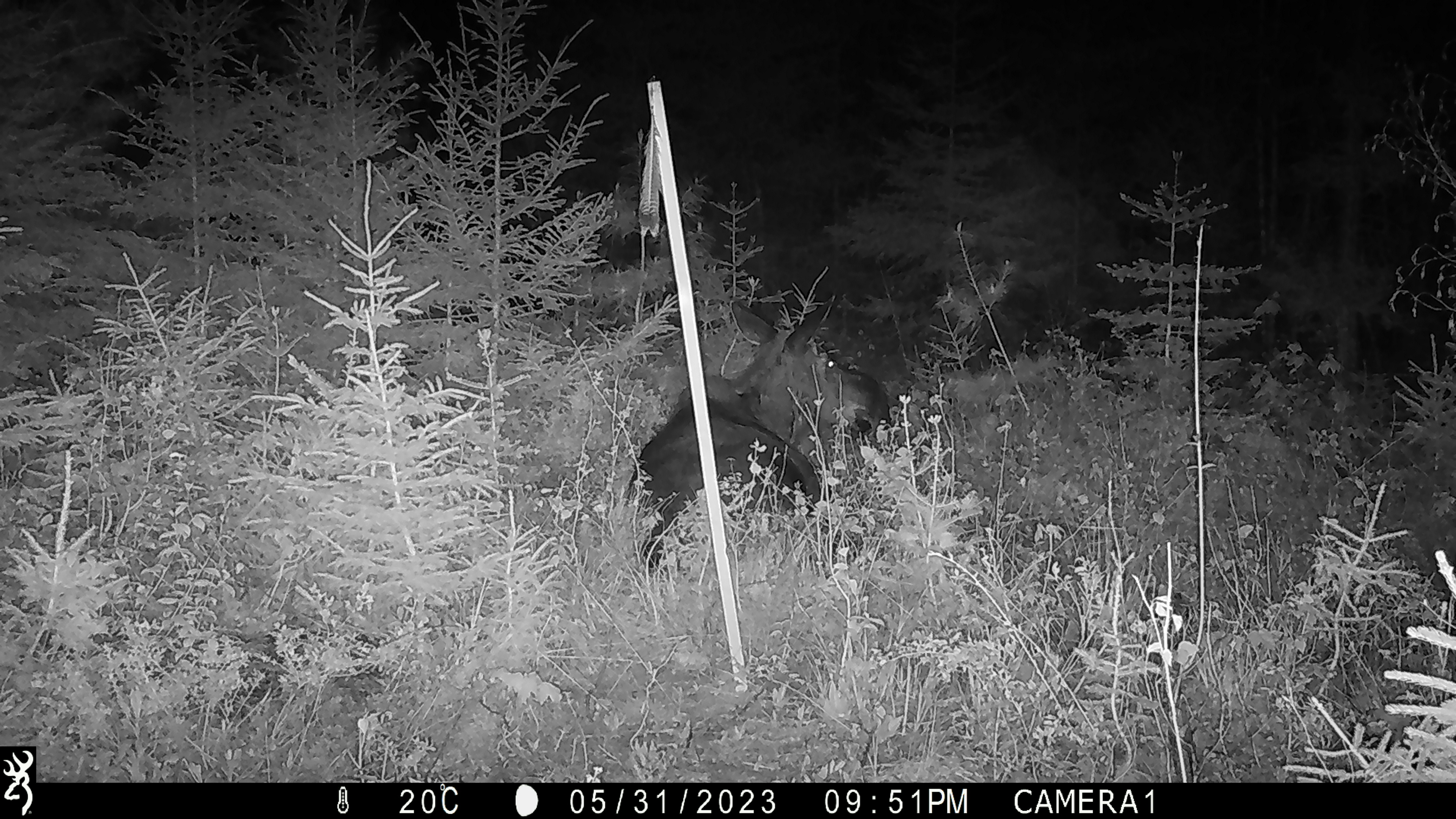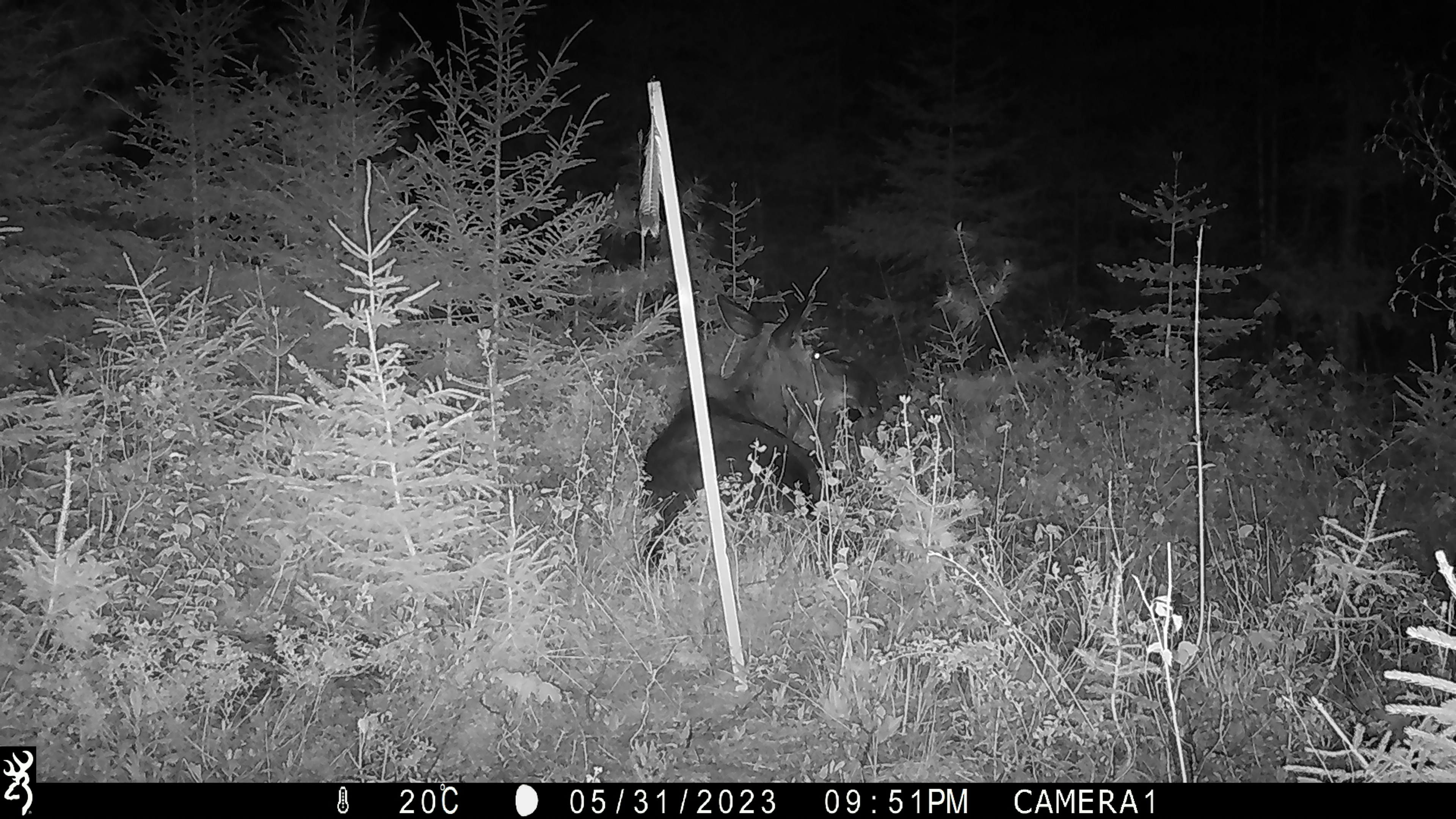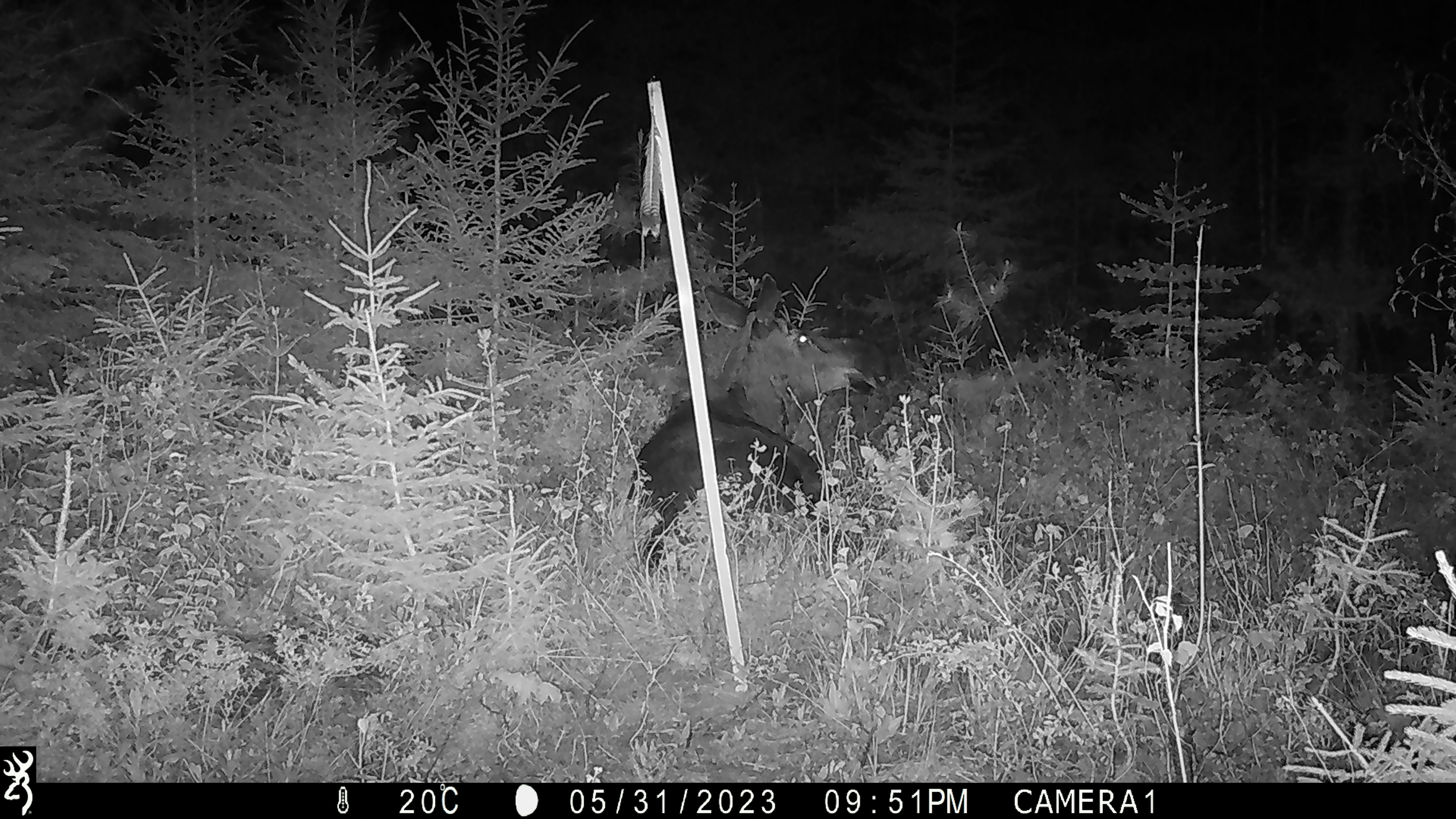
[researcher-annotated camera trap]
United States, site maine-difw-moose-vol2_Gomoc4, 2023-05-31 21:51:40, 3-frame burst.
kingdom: Animalia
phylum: Chordata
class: Mammalia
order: Artiodactyla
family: Cervidae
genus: Alces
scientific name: Alces alces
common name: moose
Moose (Alces alces).